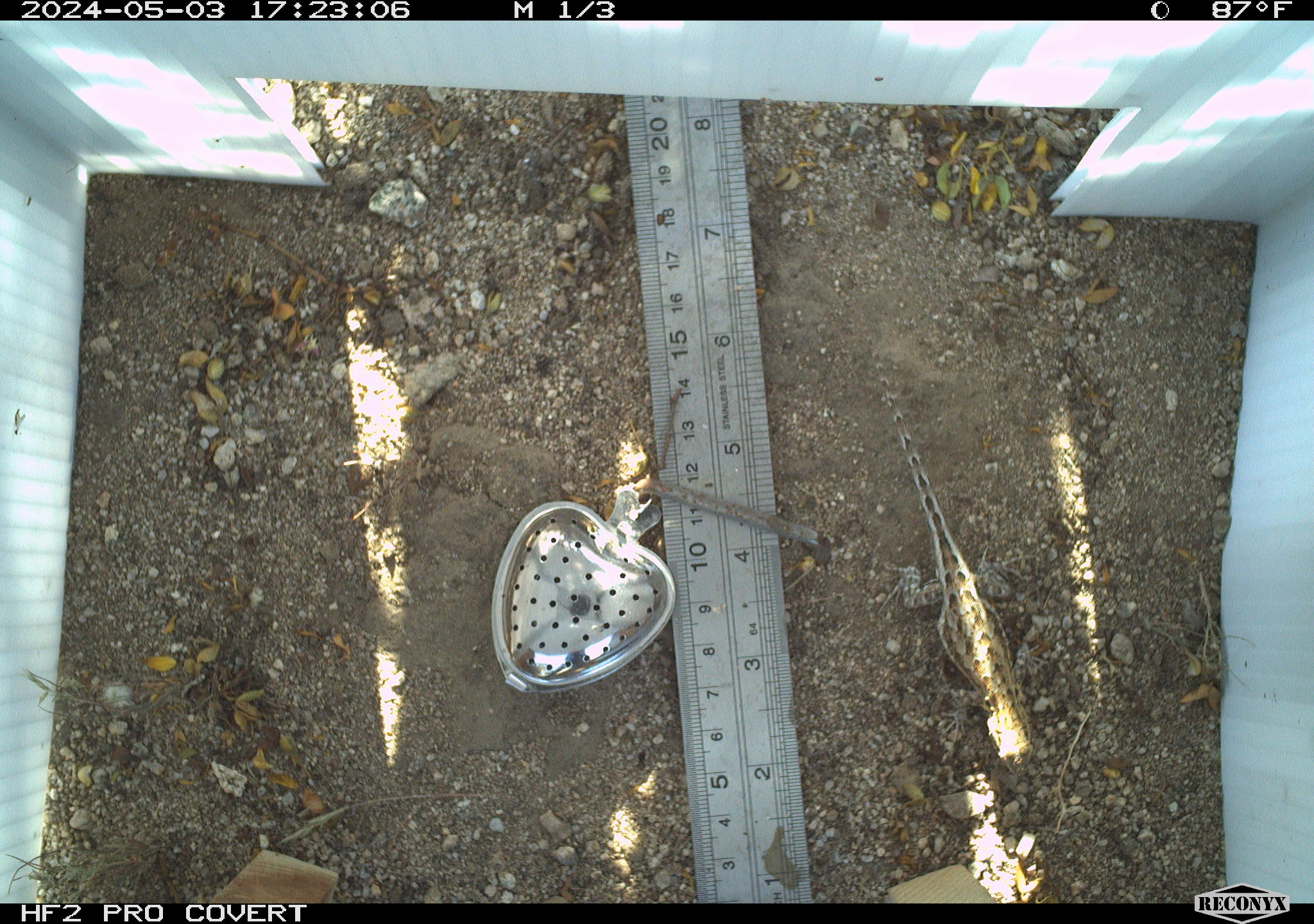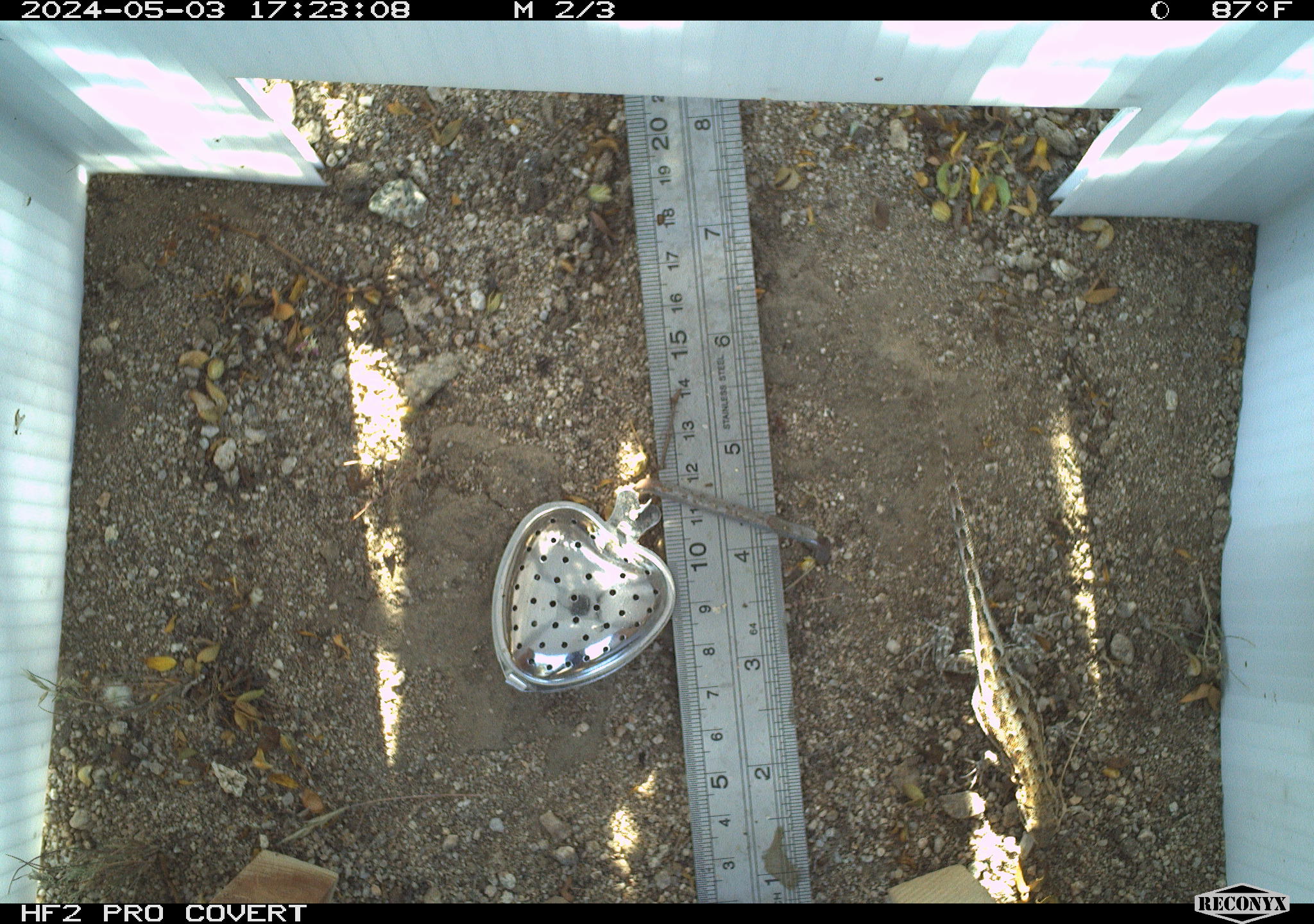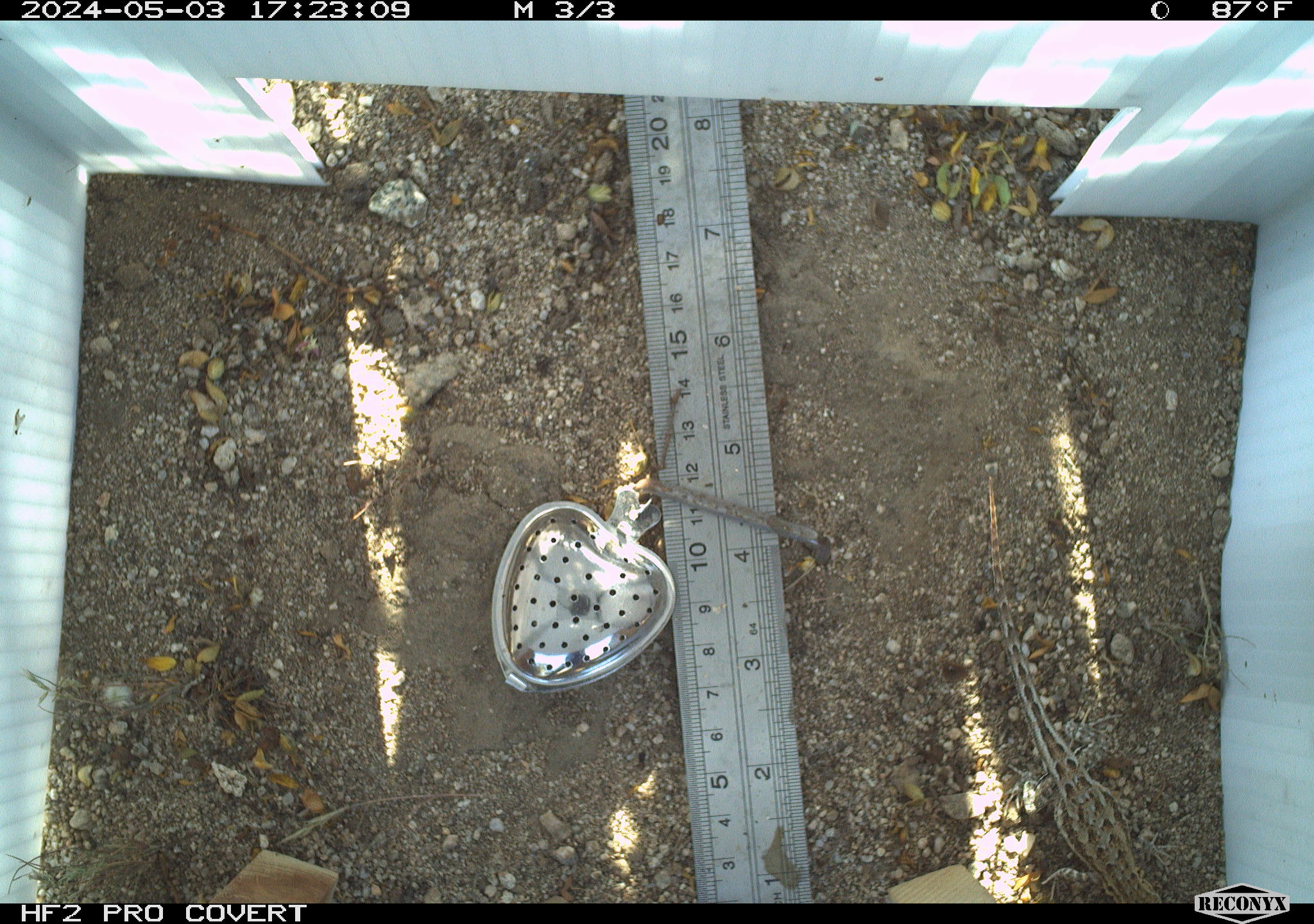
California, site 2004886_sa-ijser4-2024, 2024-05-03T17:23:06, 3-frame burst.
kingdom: Animalia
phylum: Chordata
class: Reptilia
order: Squamata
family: Phrynosomatidae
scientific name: Phrynosomatidae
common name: phrynosomatid lizards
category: phrynosomatidae family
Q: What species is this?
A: Phrynosomatidae family (phrynosomatid lizards) (Phrynosomatidae).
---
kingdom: Animalia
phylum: Chordata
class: Reptilia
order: Squamata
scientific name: Squamata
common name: lizards and snakes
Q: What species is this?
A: Lizards and snakes (Squamata).